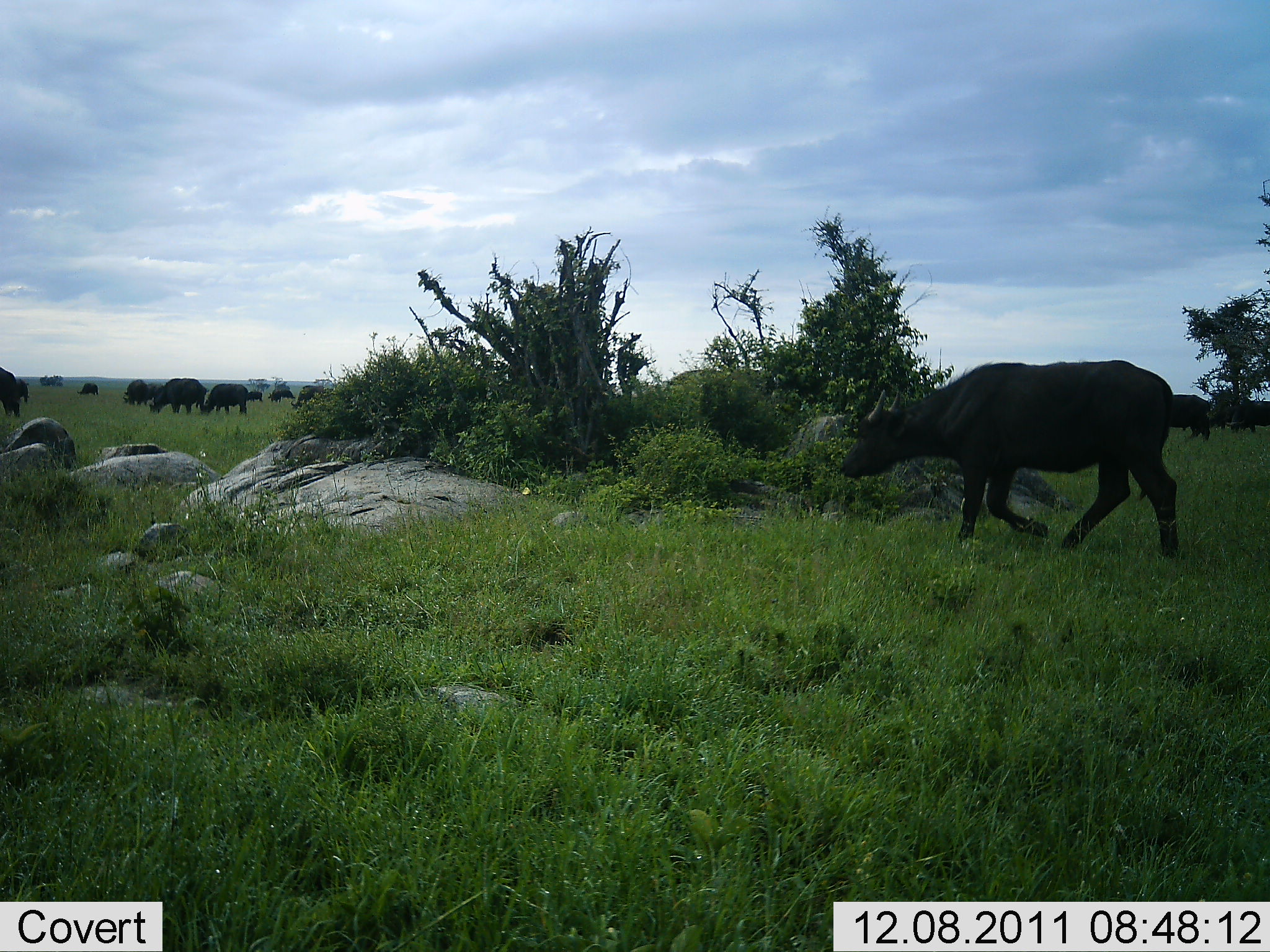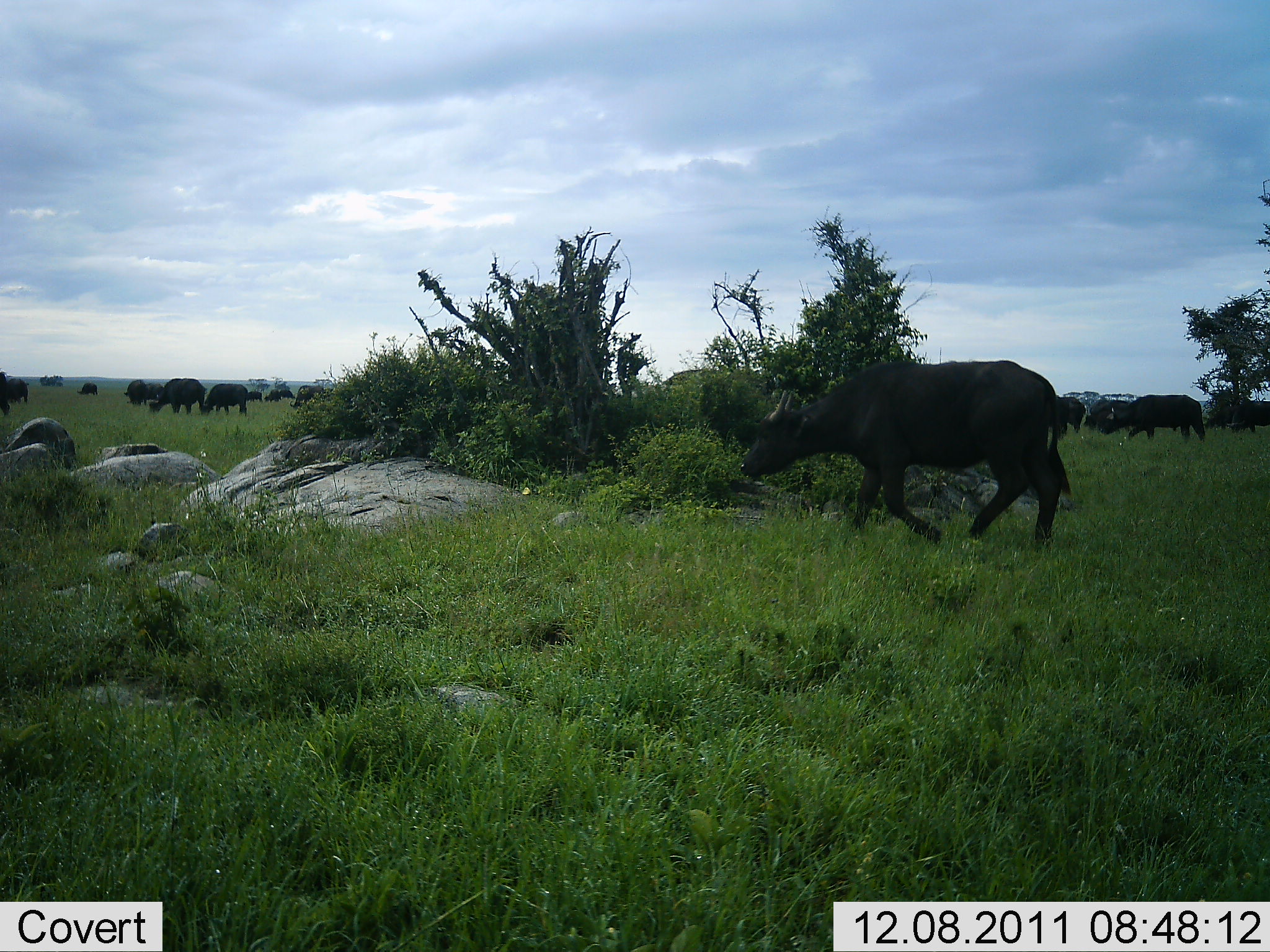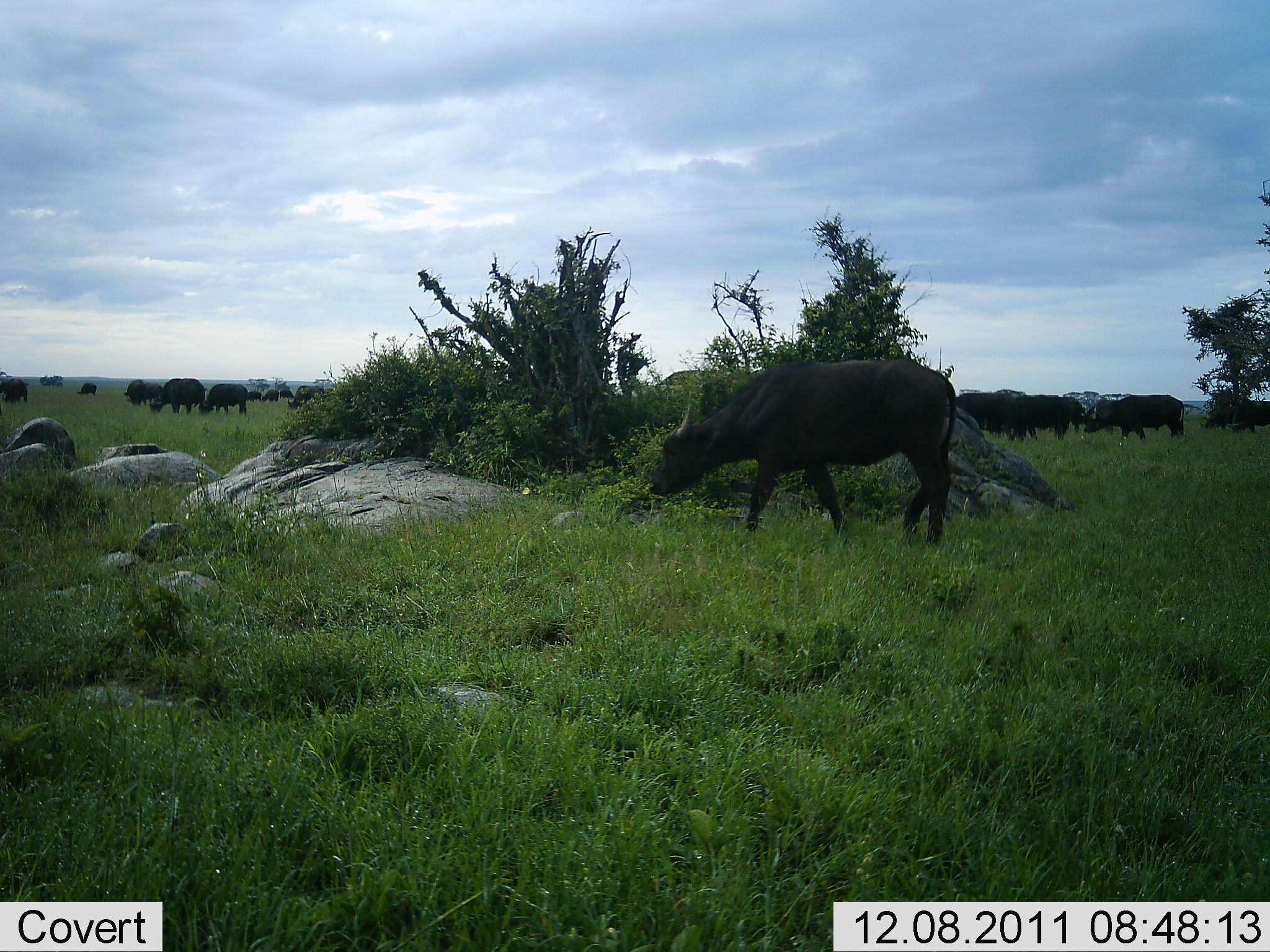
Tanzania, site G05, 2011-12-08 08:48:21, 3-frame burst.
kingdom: Animalia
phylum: Chordata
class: Mammalia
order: Artiodactyla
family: Bovidae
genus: Syncerus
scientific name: Syncerus caffer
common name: cape buffalo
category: buffalo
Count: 11-50.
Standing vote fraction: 45%.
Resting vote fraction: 9%.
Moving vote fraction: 91%.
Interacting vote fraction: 18%.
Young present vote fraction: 0%.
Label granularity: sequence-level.